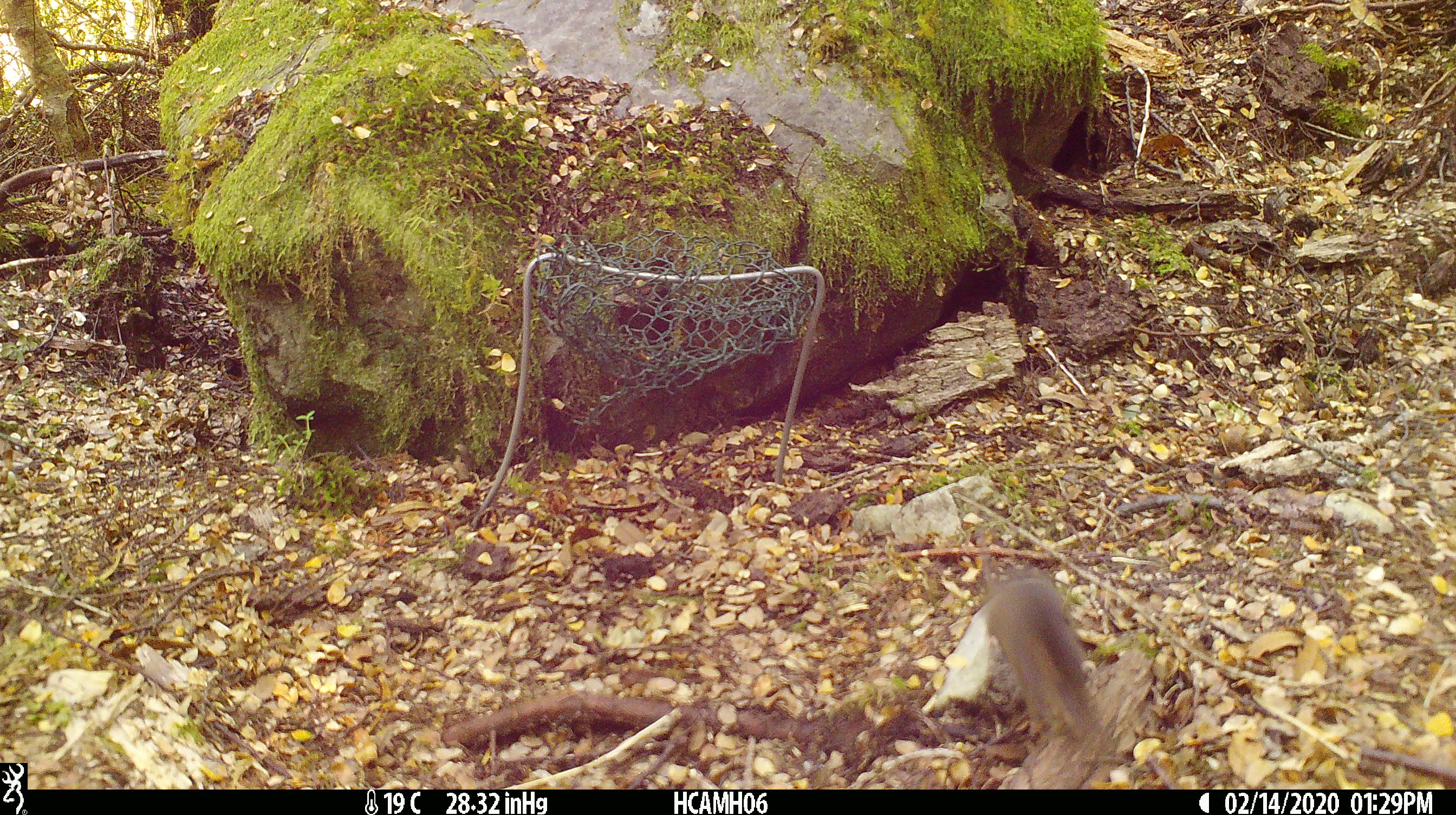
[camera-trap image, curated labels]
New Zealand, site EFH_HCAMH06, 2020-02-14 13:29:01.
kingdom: Animalia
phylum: Chordata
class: Mammalia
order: Rodentia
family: Muridae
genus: Mus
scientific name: Mus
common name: mouse